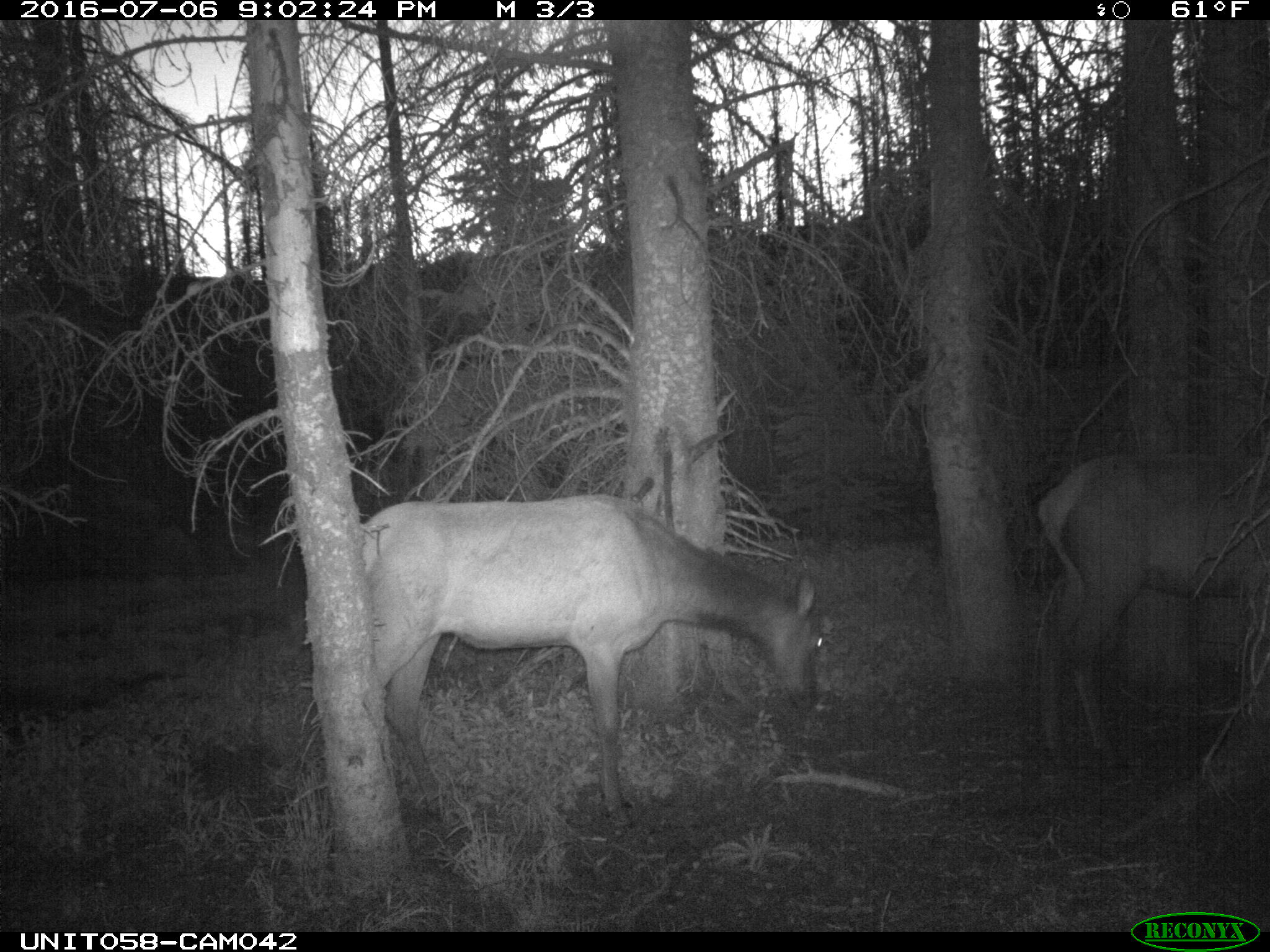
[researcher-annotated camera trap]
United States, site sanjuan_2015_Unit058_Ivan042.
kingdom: Animalia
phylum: Chordata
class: Mammalia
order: Artiodactyla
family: Cervidae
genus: Cervus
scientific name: Cervus elaphus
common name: red deer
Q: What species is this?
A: Cervus elaphus (red deer).